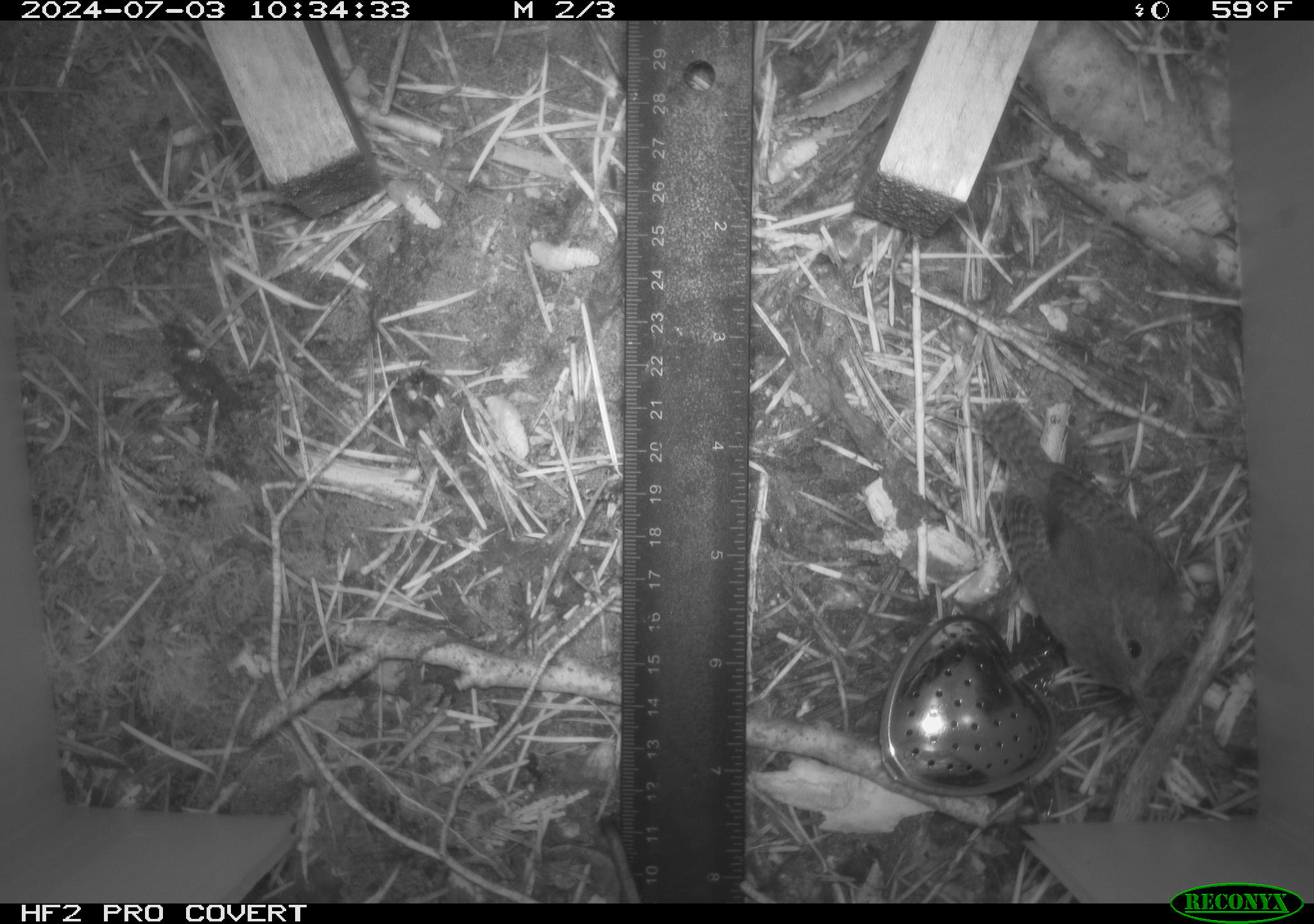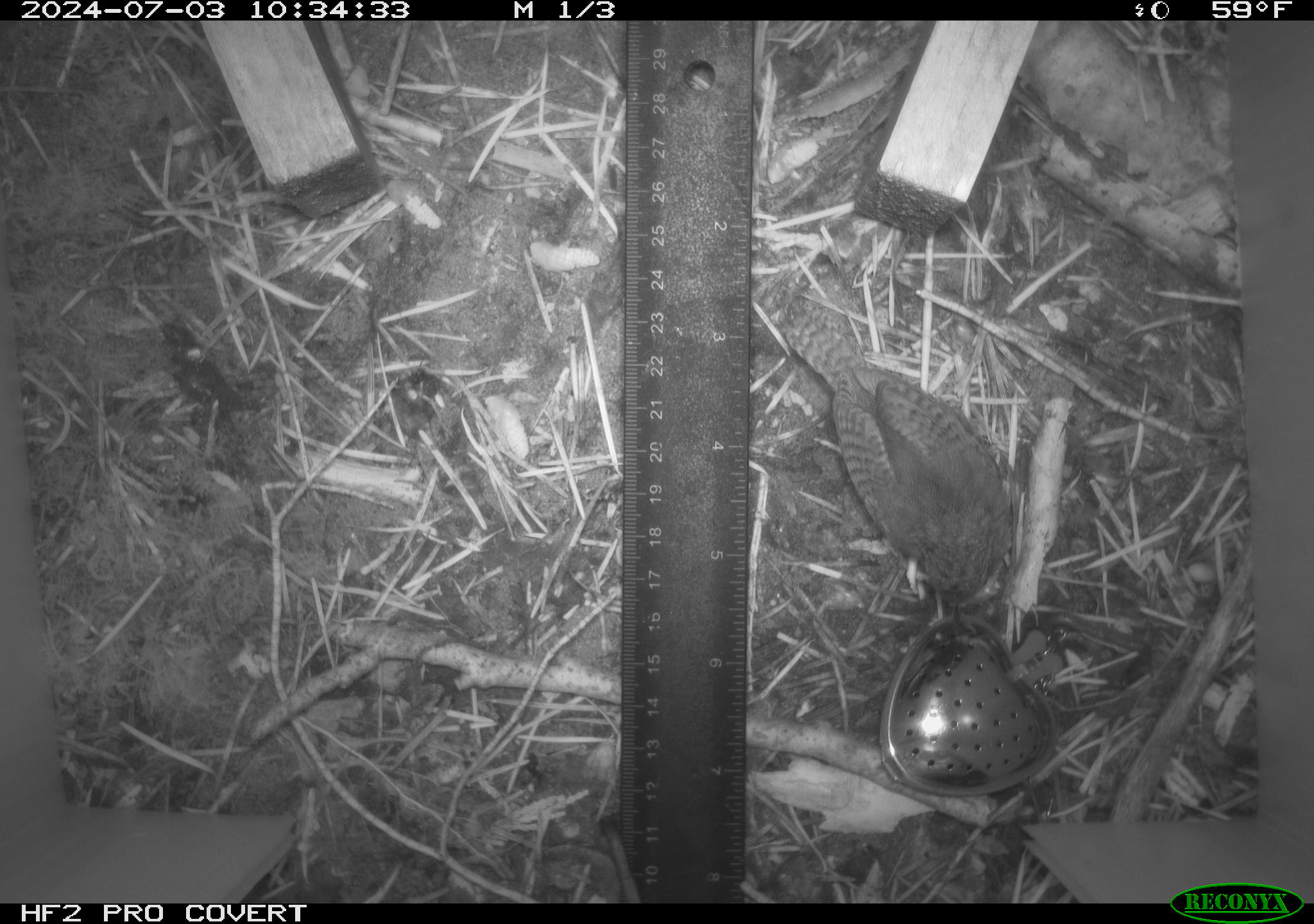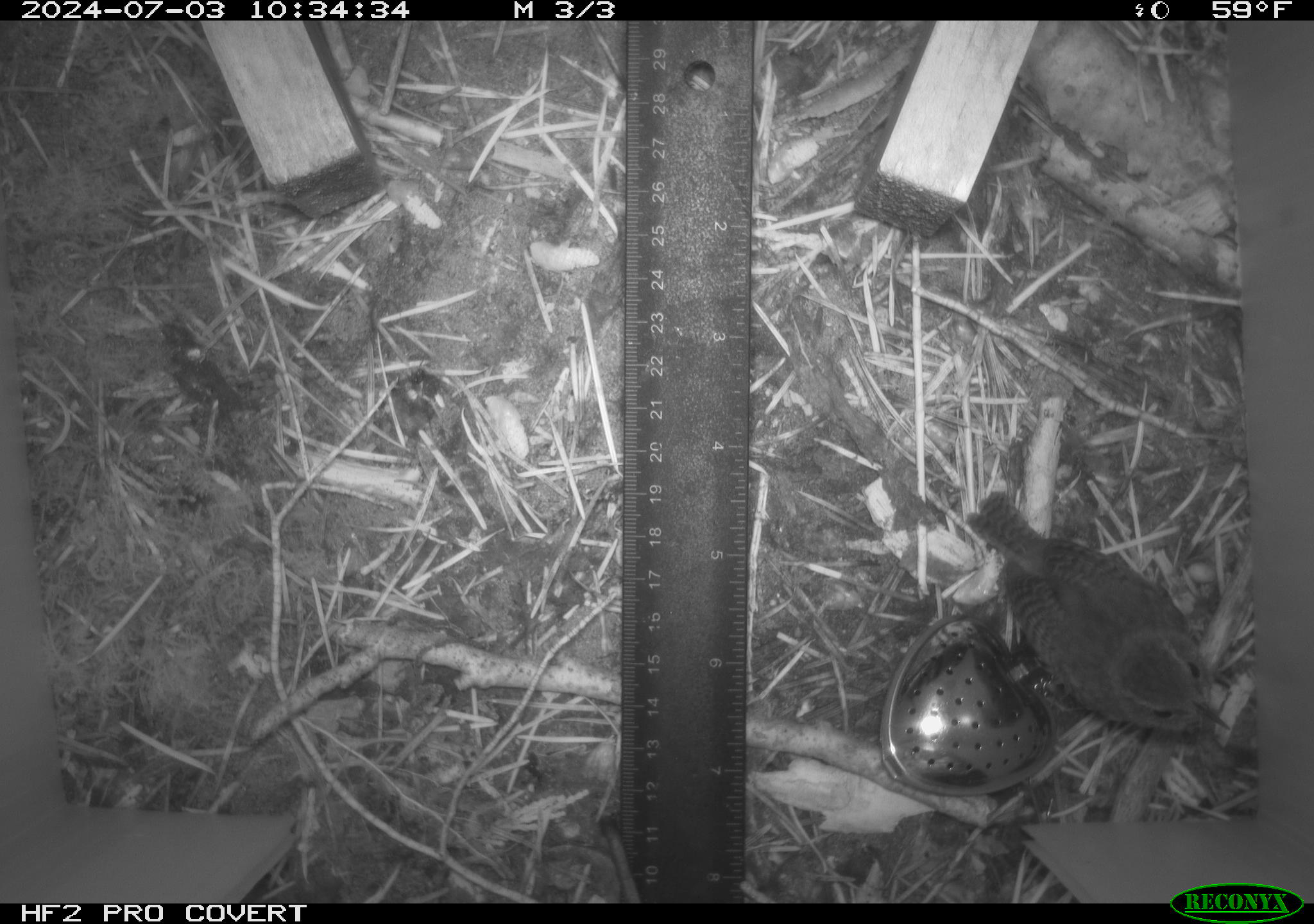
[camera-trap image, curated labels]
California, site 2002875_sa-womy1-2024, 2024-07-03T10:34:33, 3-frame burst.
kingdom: Animalia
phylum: Chordata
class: Aves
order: Passeriformes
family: Troglodytidae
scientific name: Troglodytidae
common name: wren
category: troglodytidae family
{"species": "troglodytidae family (wren) (Troglodytidae)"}